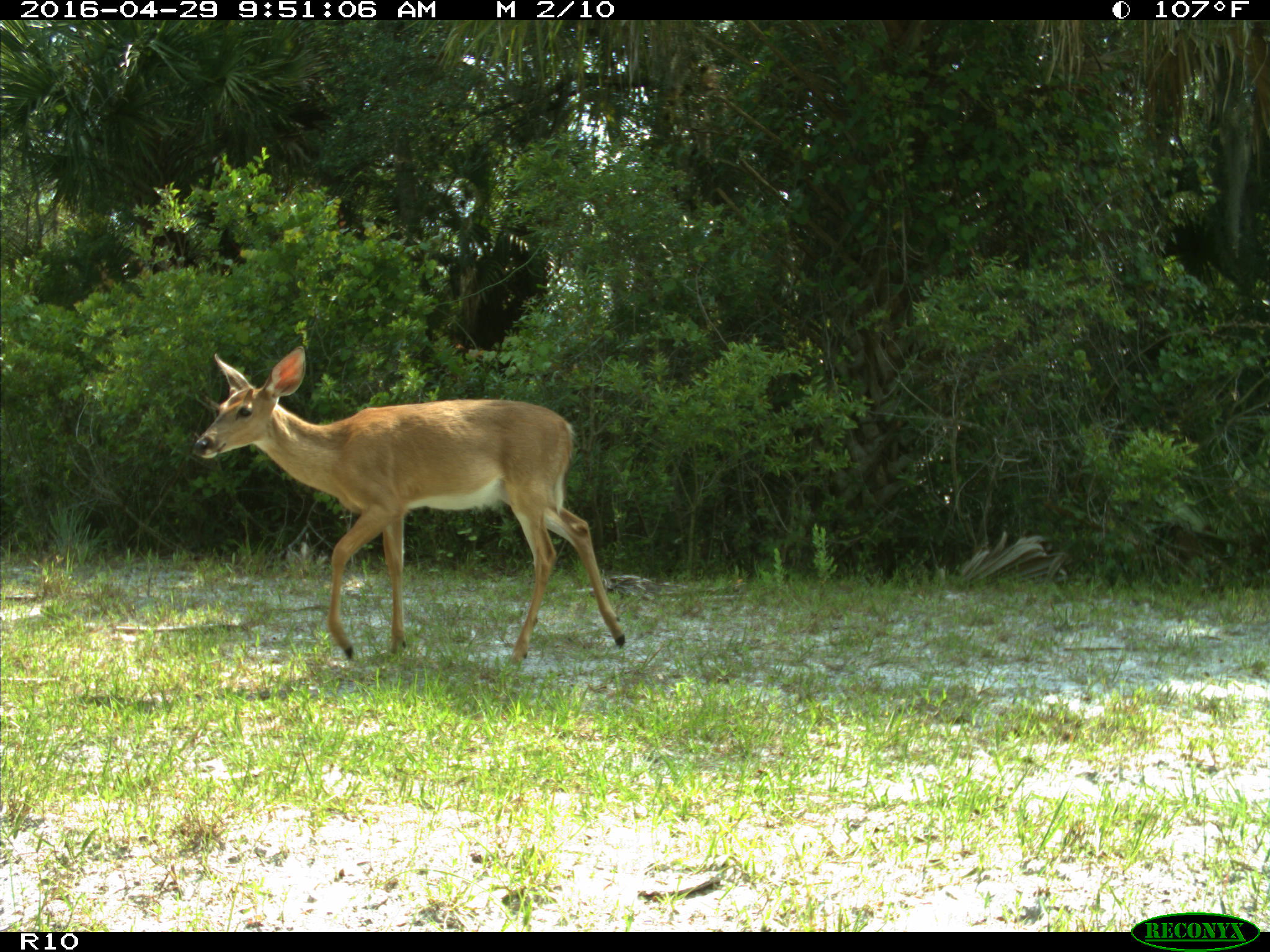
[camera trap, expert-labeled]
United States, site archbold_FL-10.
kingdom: Animalia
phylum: Chordata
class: Mammalia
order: Artiodactyla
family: Cervidae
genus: Odocoileus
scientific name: Odocoileus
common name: deer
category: unidentified deer